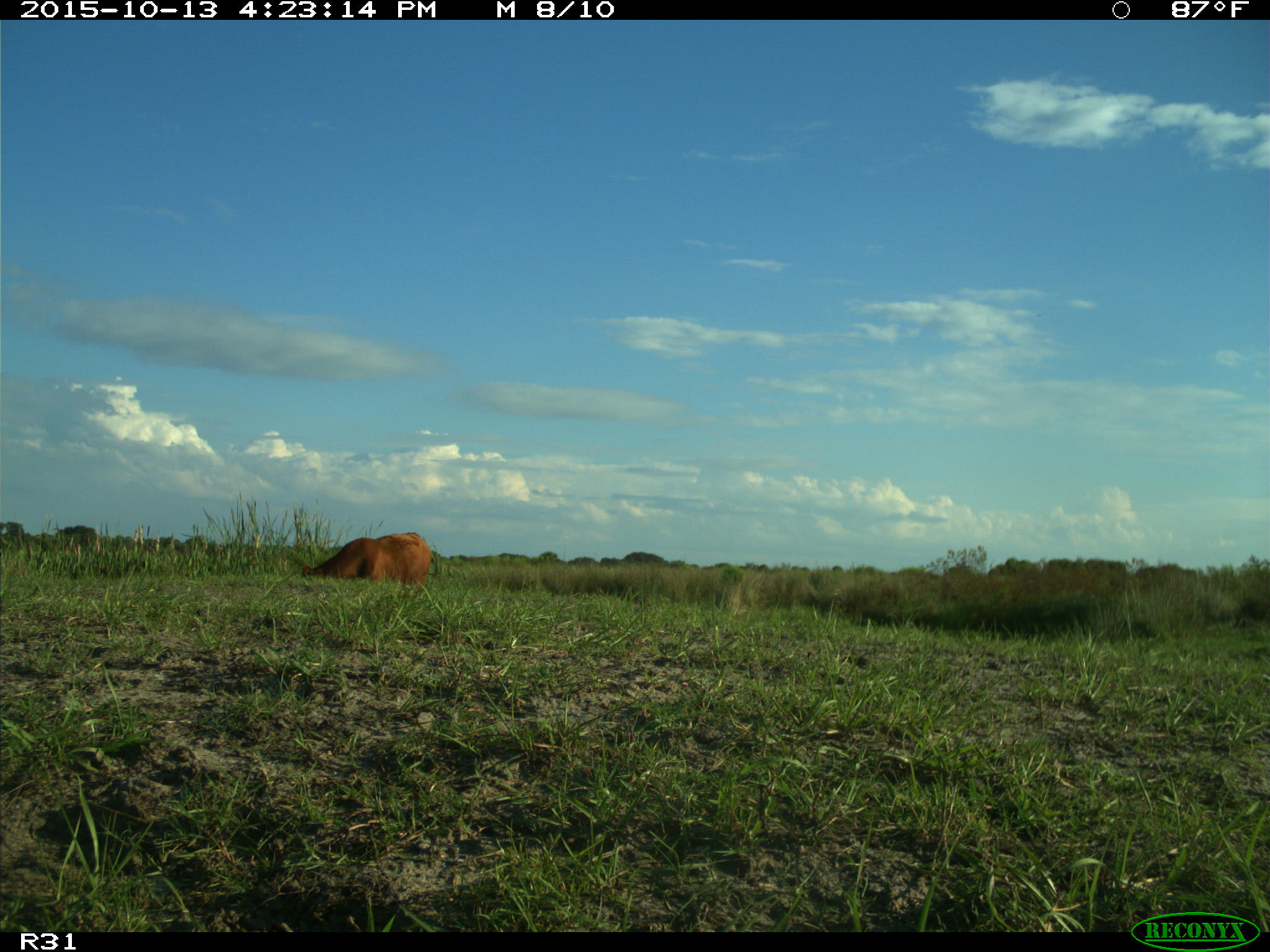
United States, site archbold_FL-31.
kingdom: Animalia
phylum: Chordata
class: Mammalia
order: Artiodactyla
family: Bovidae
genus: Bos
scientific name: Bos taurus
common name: domestic cow